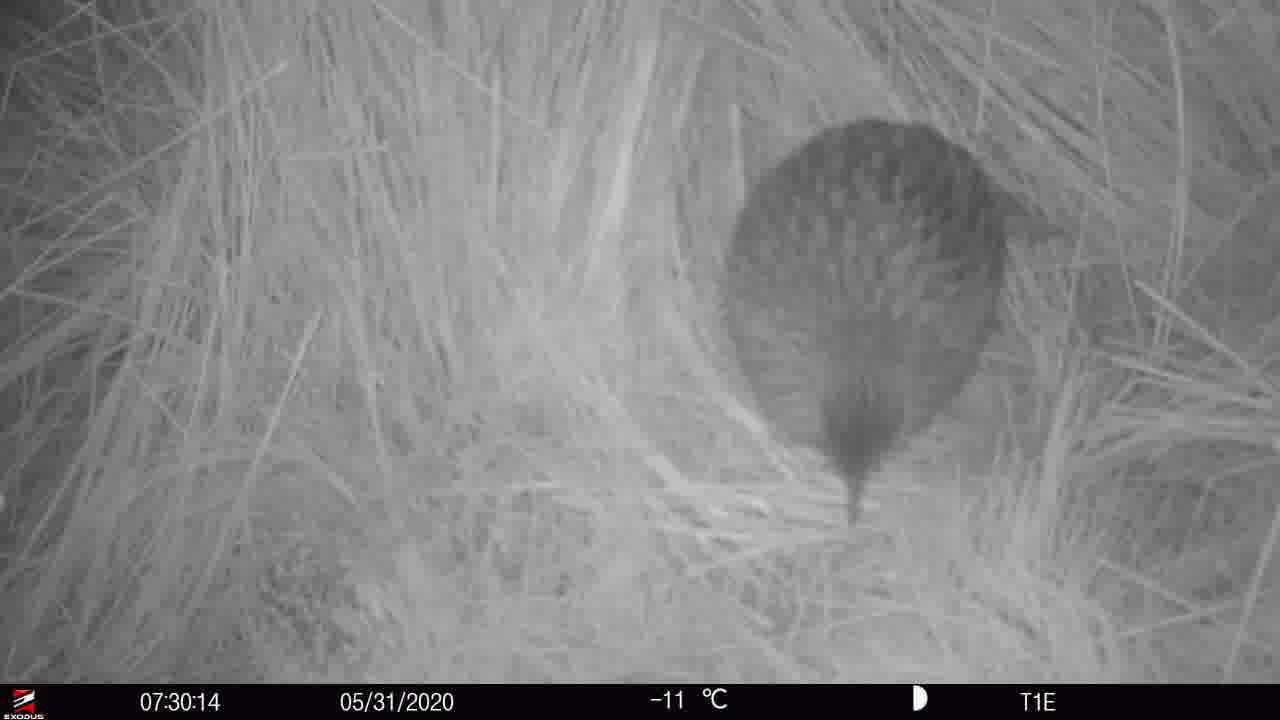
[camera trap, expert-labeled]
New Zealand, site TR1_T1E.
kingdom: Animalia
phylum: Chordata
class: Aves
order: Gruiformes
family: Rallidae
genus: Gallirallus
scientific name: Gallirallus australis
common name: weka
Weka (Gallirallus australis).